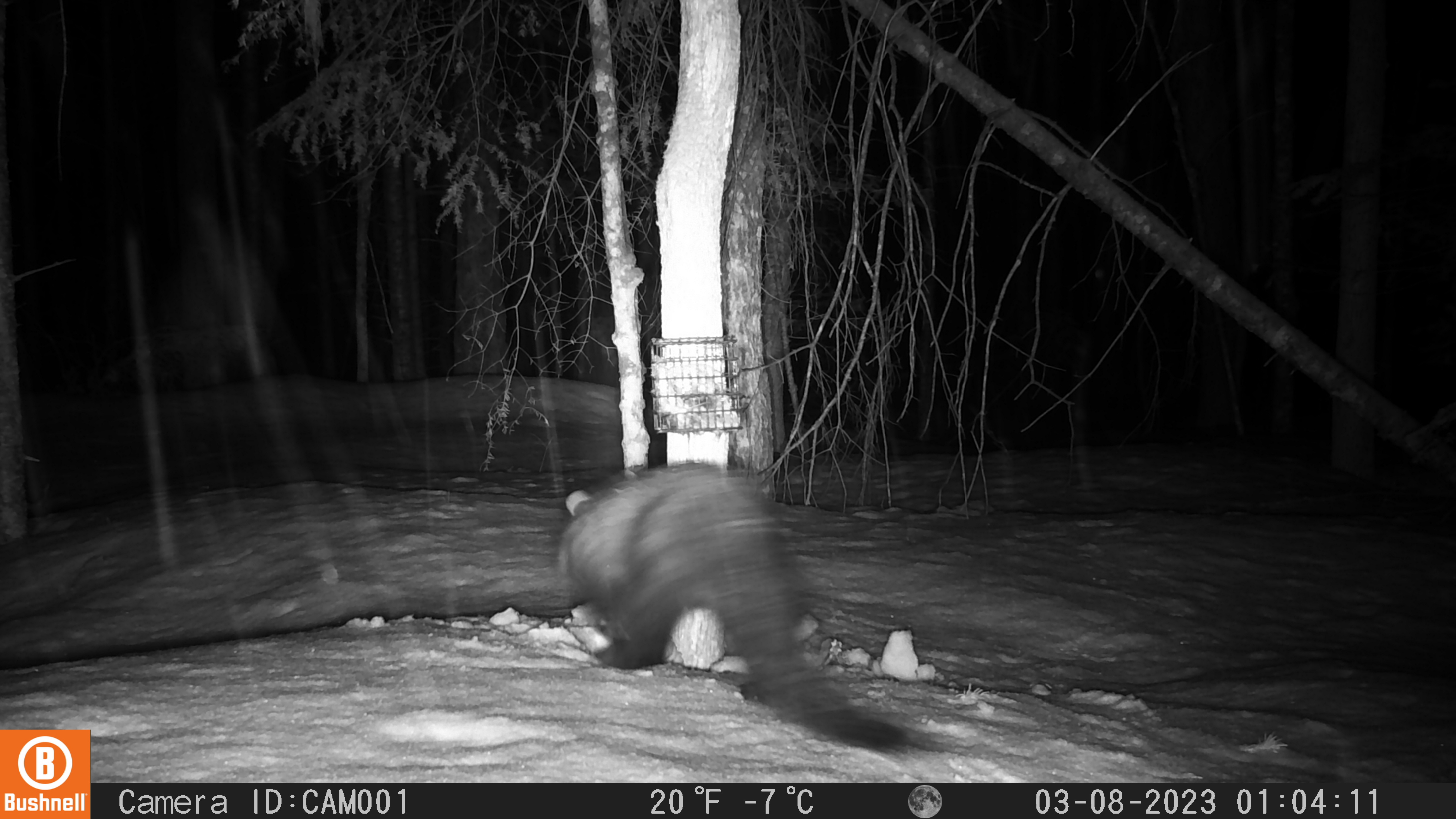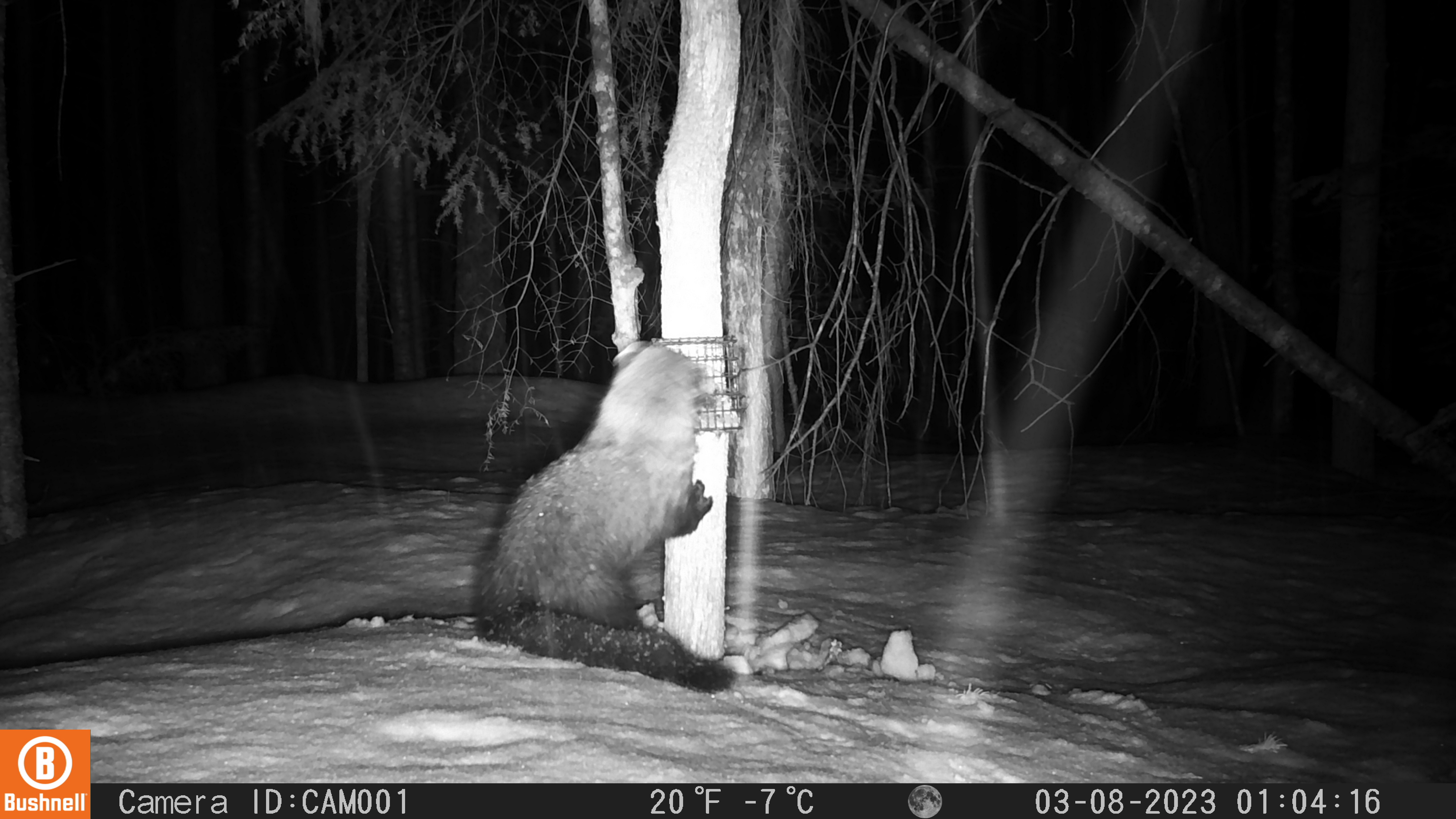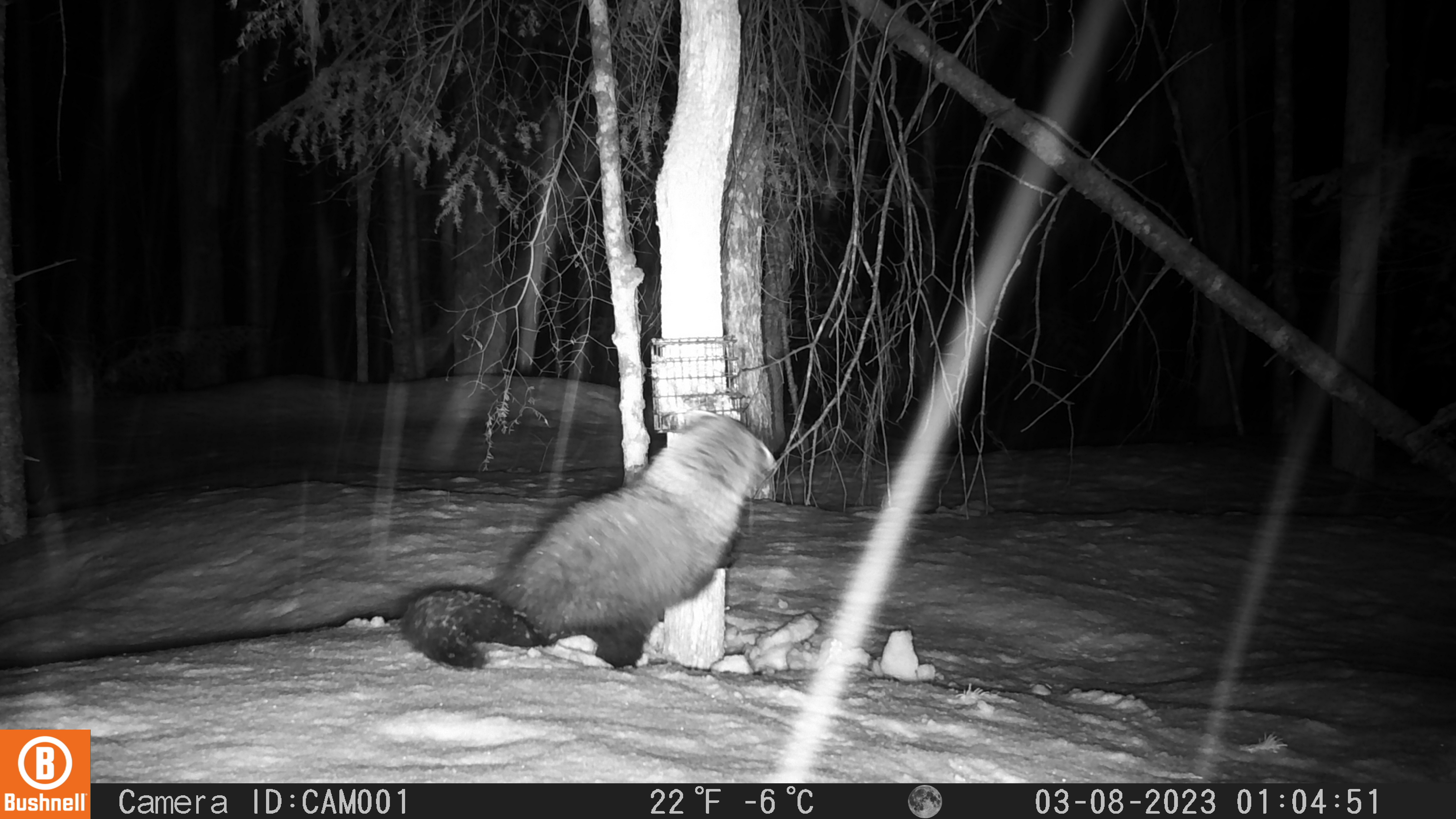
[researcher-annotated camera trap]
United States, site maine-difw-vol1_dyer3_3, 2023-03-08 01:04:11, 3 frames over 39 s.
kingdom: Animalia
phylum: Chordata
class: Mammalia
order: Carnivora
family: Mustelidae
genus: Pekania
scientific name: Pekania pennanti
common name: fisher